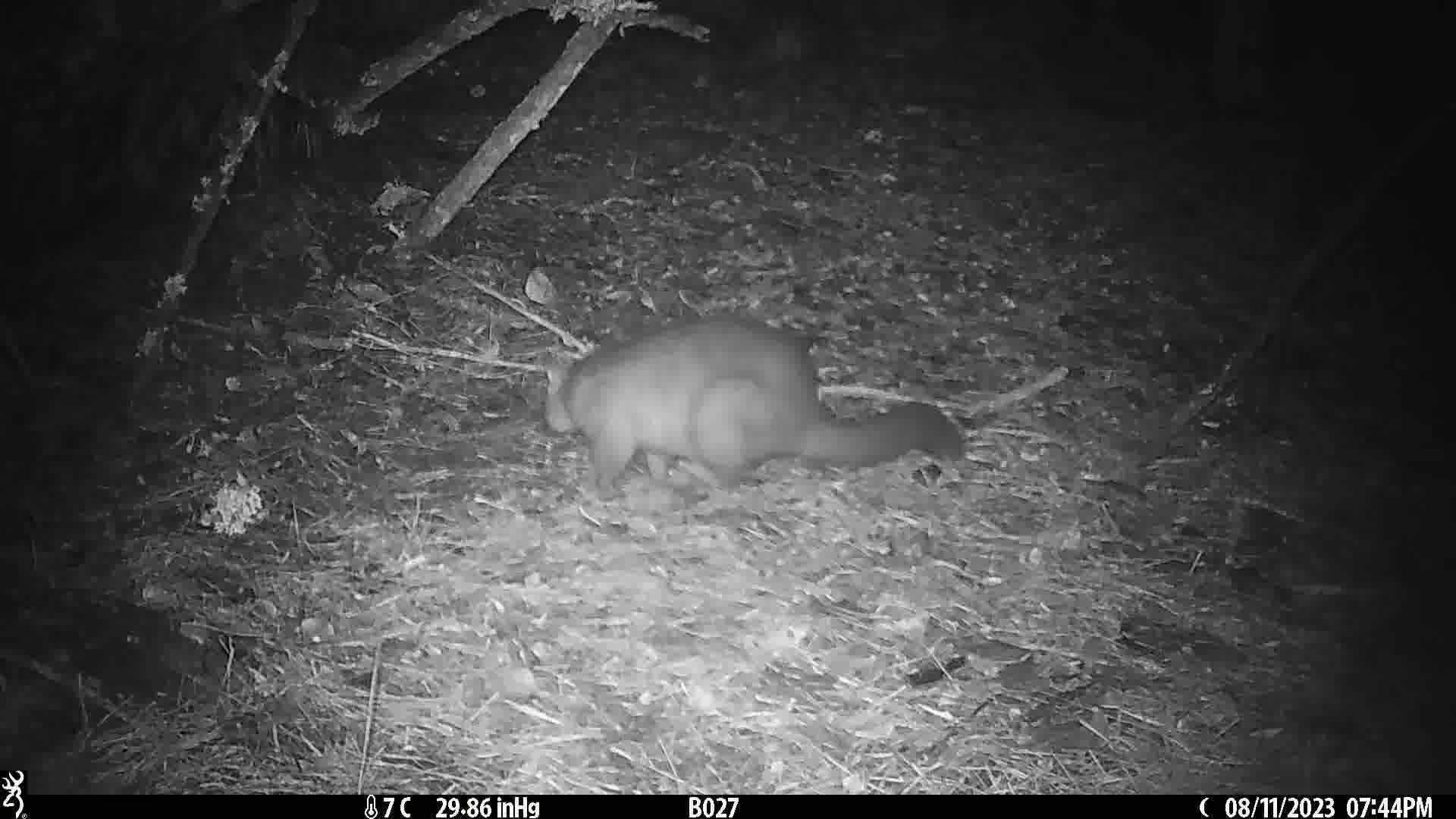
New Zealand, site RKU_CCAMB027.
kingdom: Animalia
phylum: Chordata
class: Mammalia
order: Diprotodontia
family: Phalangeridae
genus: Trichosurus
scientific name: Trichosurus vulpecula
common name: common brushtail possum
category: possum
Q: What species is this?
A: Possum (common brushtail possum) (Trichosurus vulpecula).